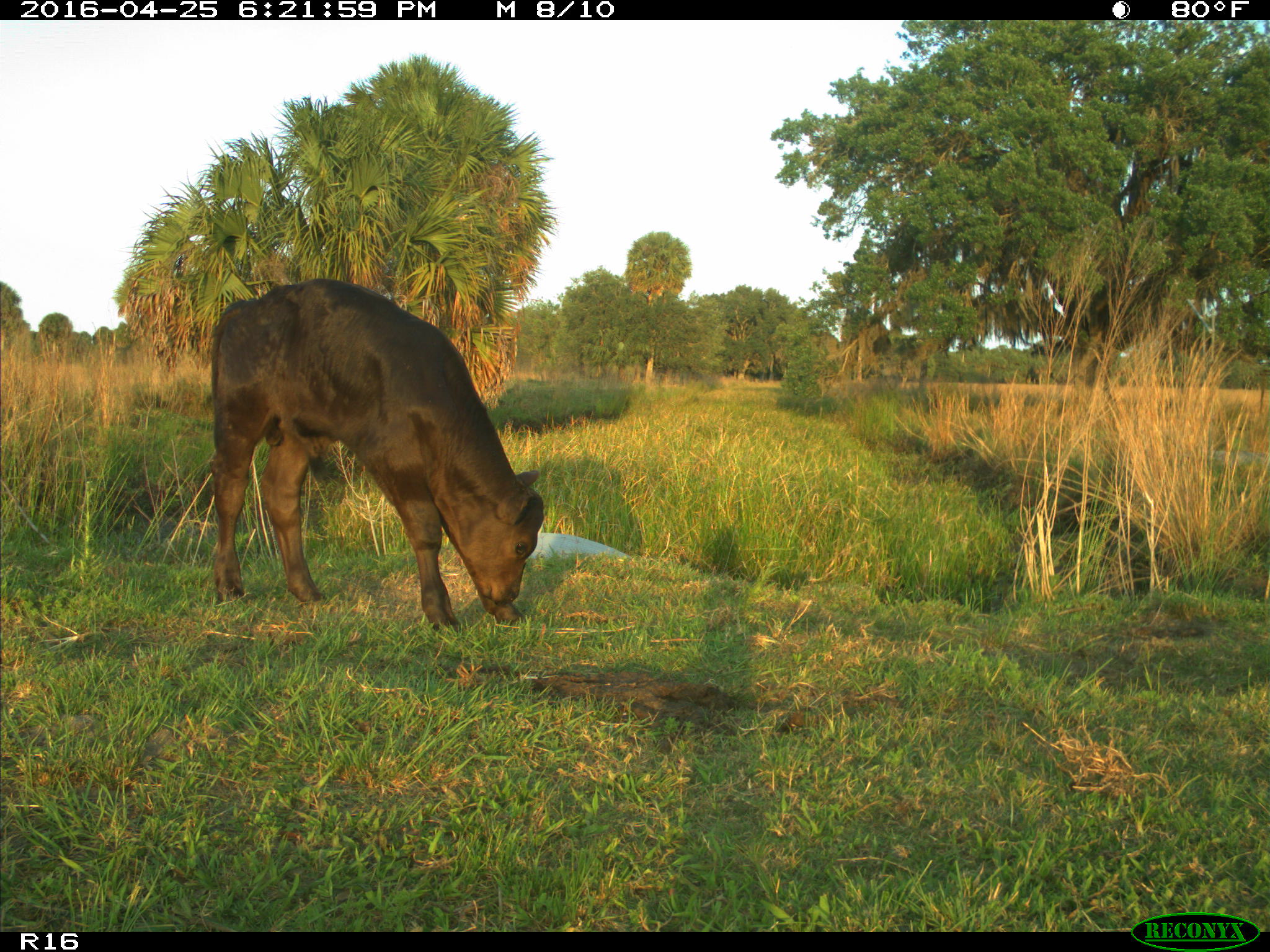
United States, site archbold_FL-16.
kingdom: Animalia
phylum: Chordata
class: Mammalia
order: Artiodactyla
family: Bovidae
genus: Bos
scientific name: Bos taurus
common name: domestic cow